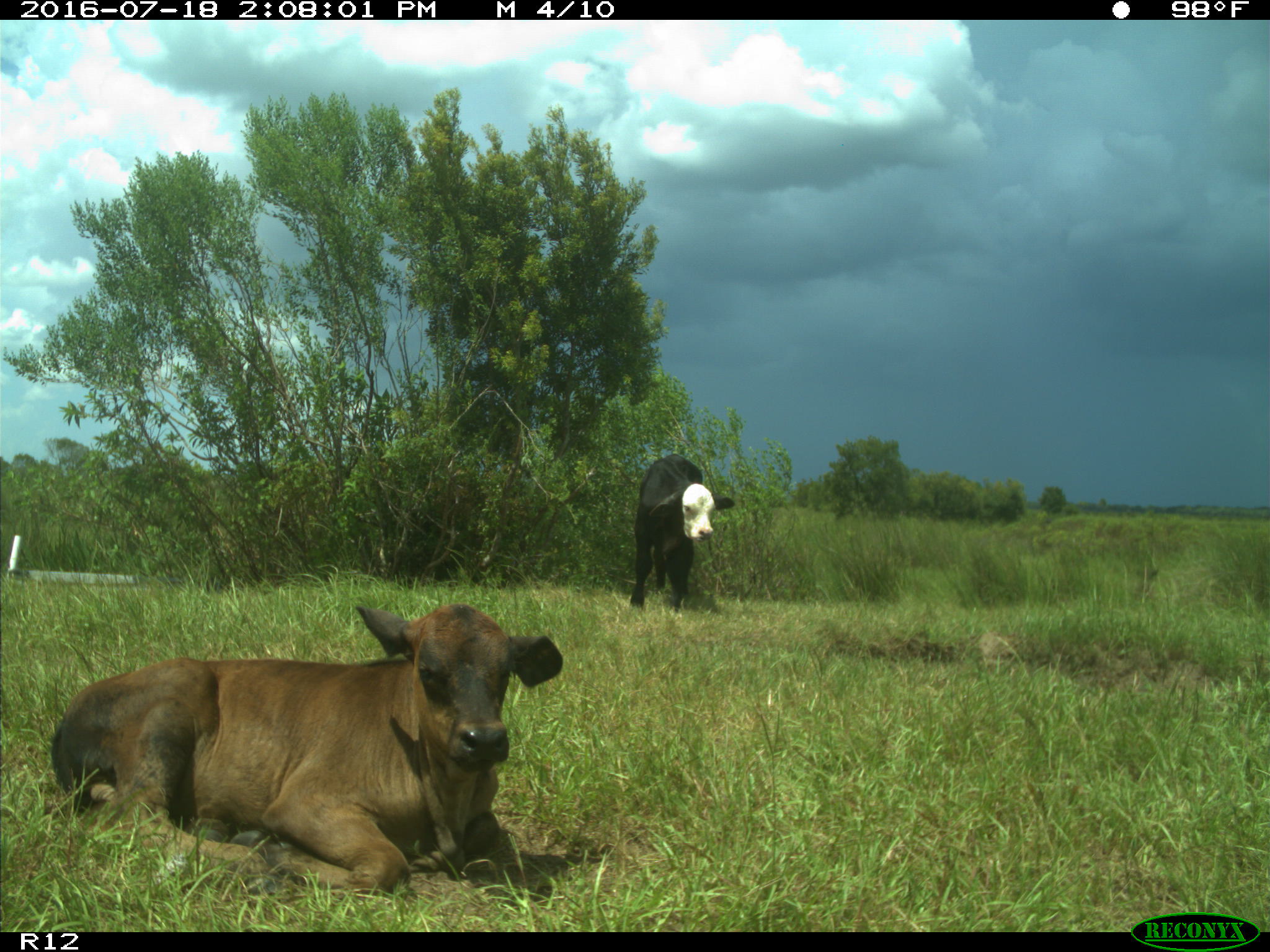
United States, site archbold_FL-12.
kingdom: Animalia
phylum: Chordata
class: Mammalia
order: Artiodactyla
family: Bovidae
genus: Bos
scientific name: Bos taurus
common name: domestic cow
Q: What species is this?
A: Bos taurus (domestic cow).